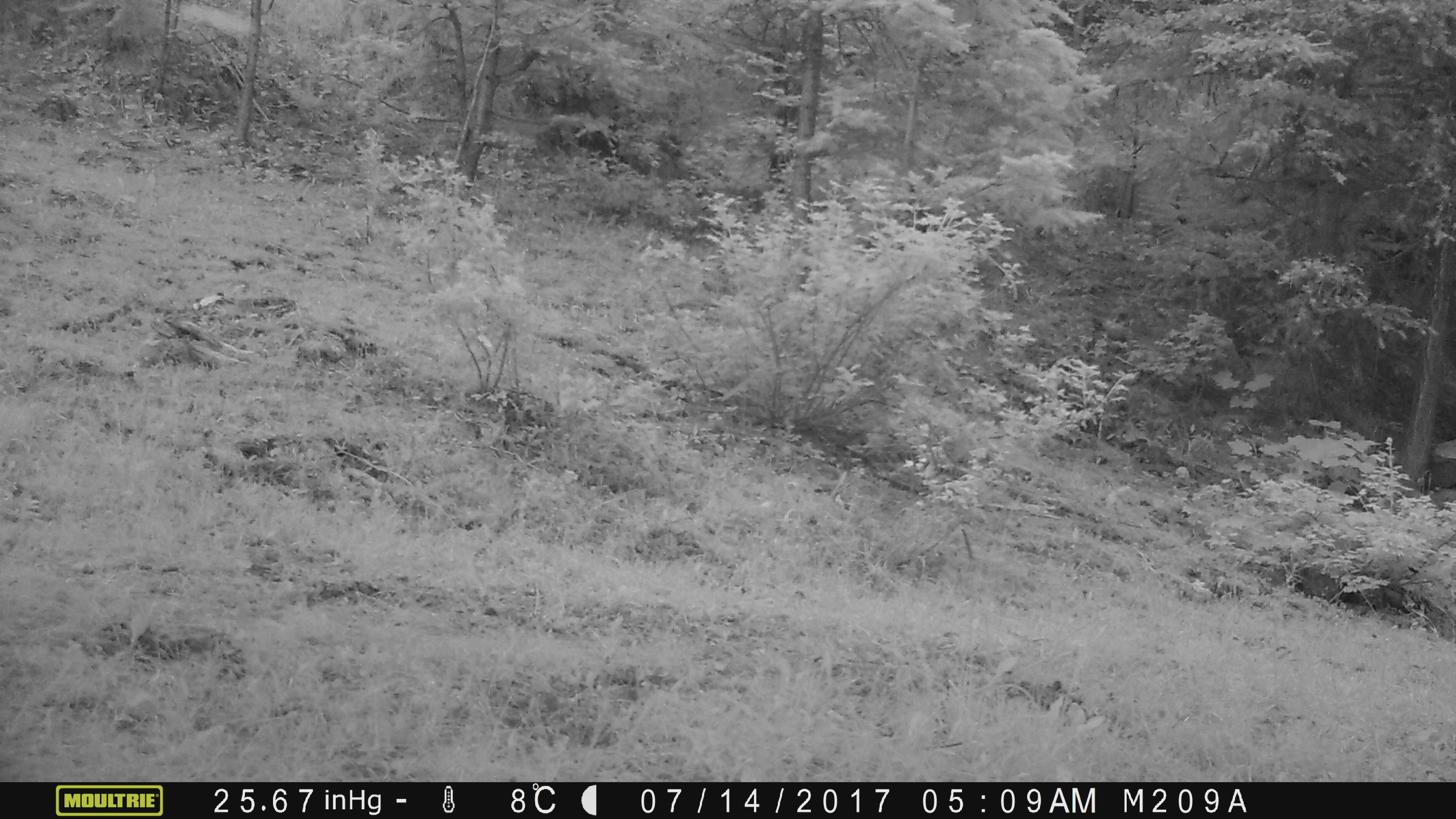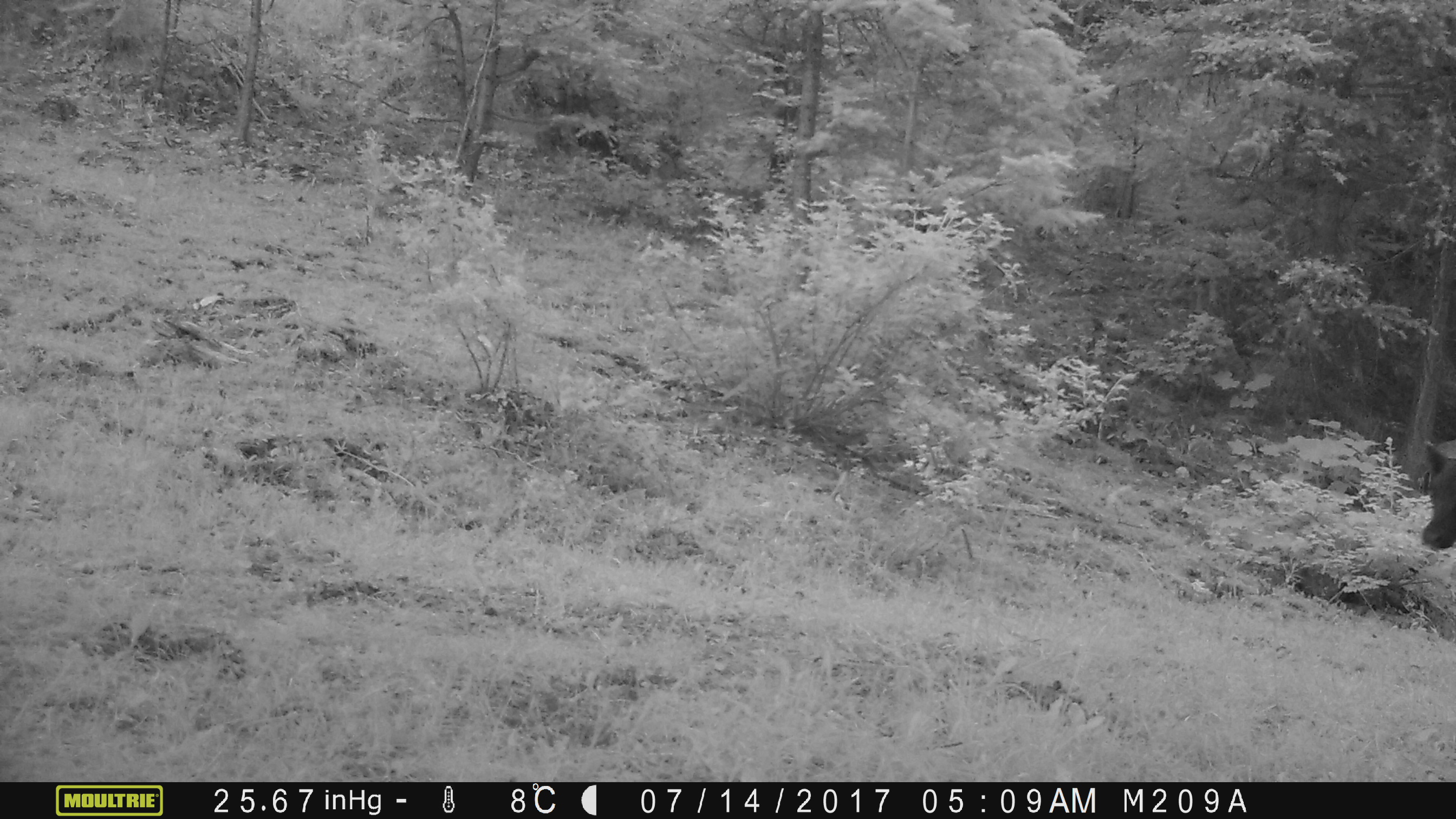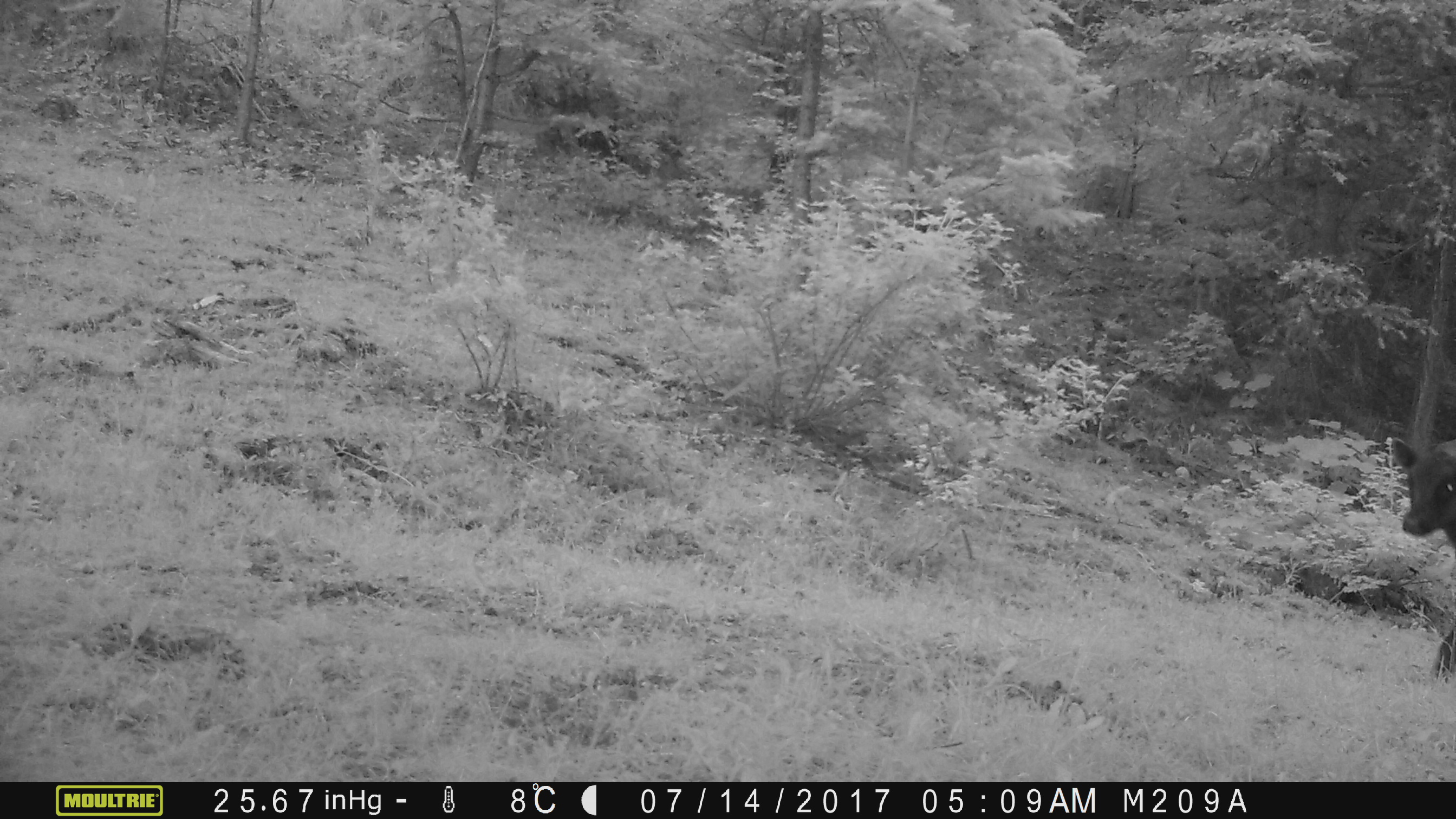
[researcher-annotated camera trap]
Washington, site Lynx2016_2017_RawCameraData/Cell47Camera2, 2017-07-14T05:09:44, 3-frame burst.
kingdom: Animalia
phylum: Chordata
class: Mammalia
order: Artiodactyla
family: Bovidae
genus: Bos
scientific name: Bos taurus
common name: domestic cattle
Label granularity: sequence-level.